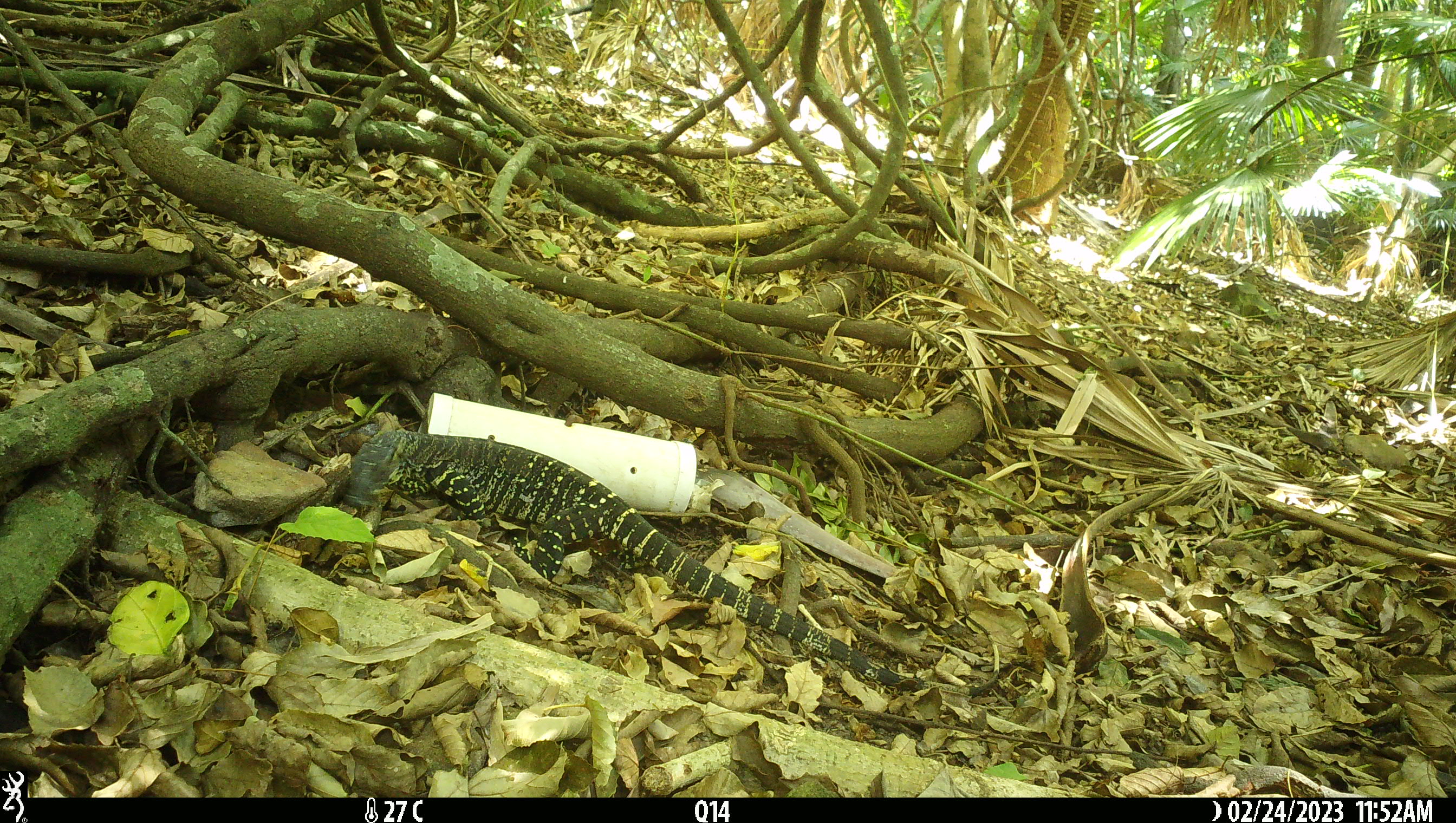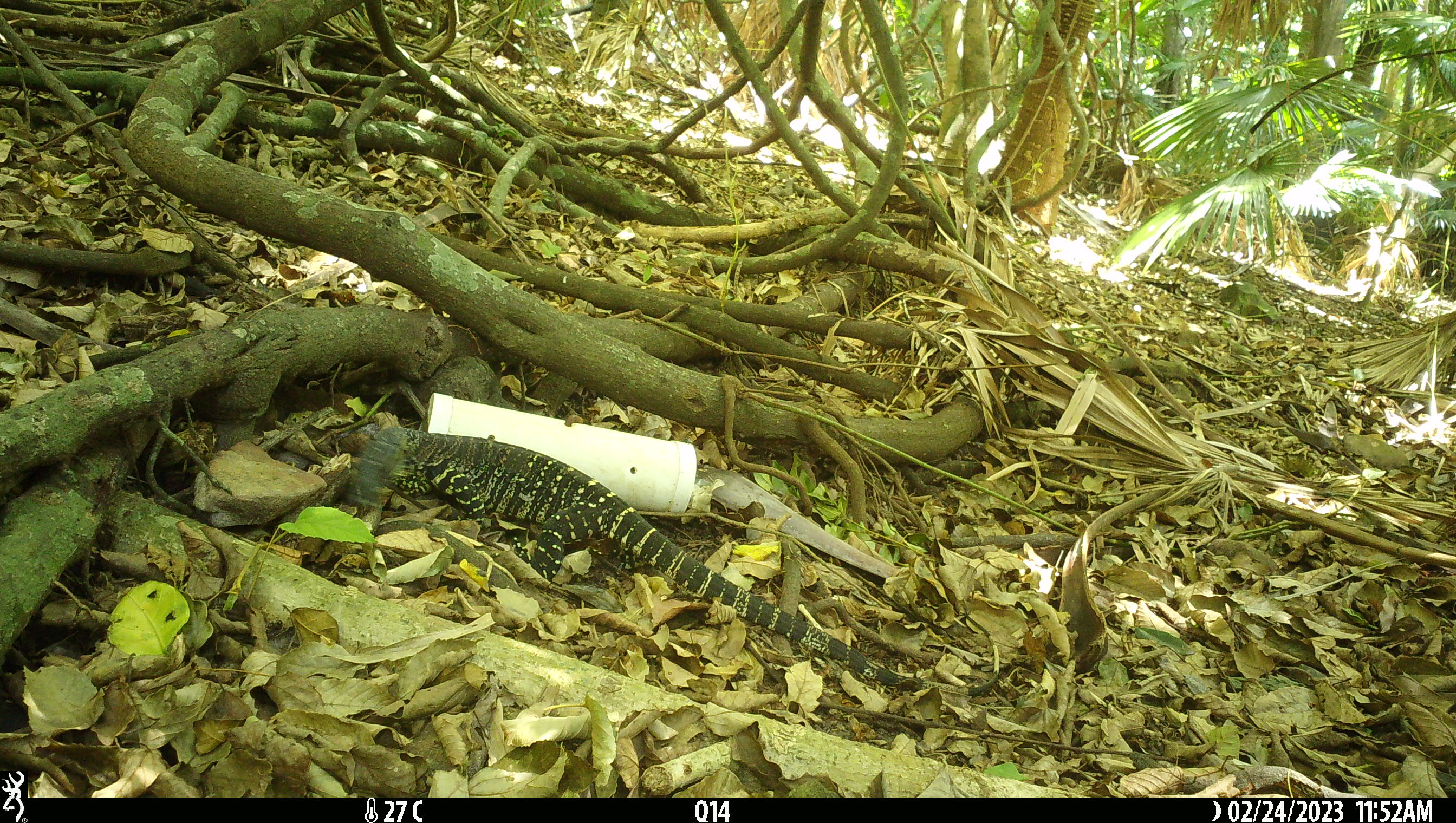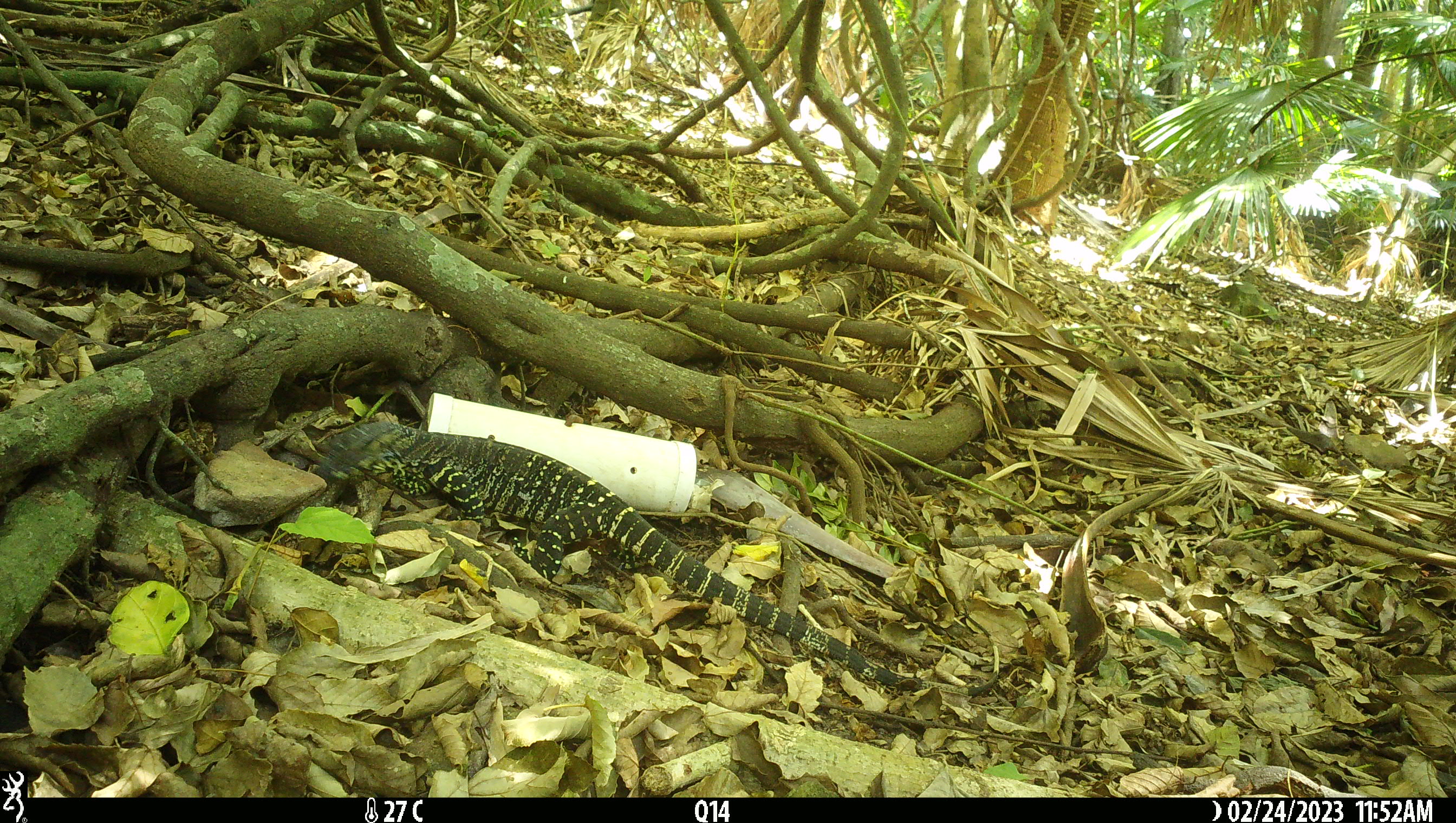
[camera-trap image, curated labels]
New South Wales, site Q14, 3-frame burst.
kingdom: Animalia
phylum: Chordata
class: Reptilia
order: Squamata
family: Varanidae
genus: Varanus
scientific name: Varanus varius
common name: lace monitor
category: goanna